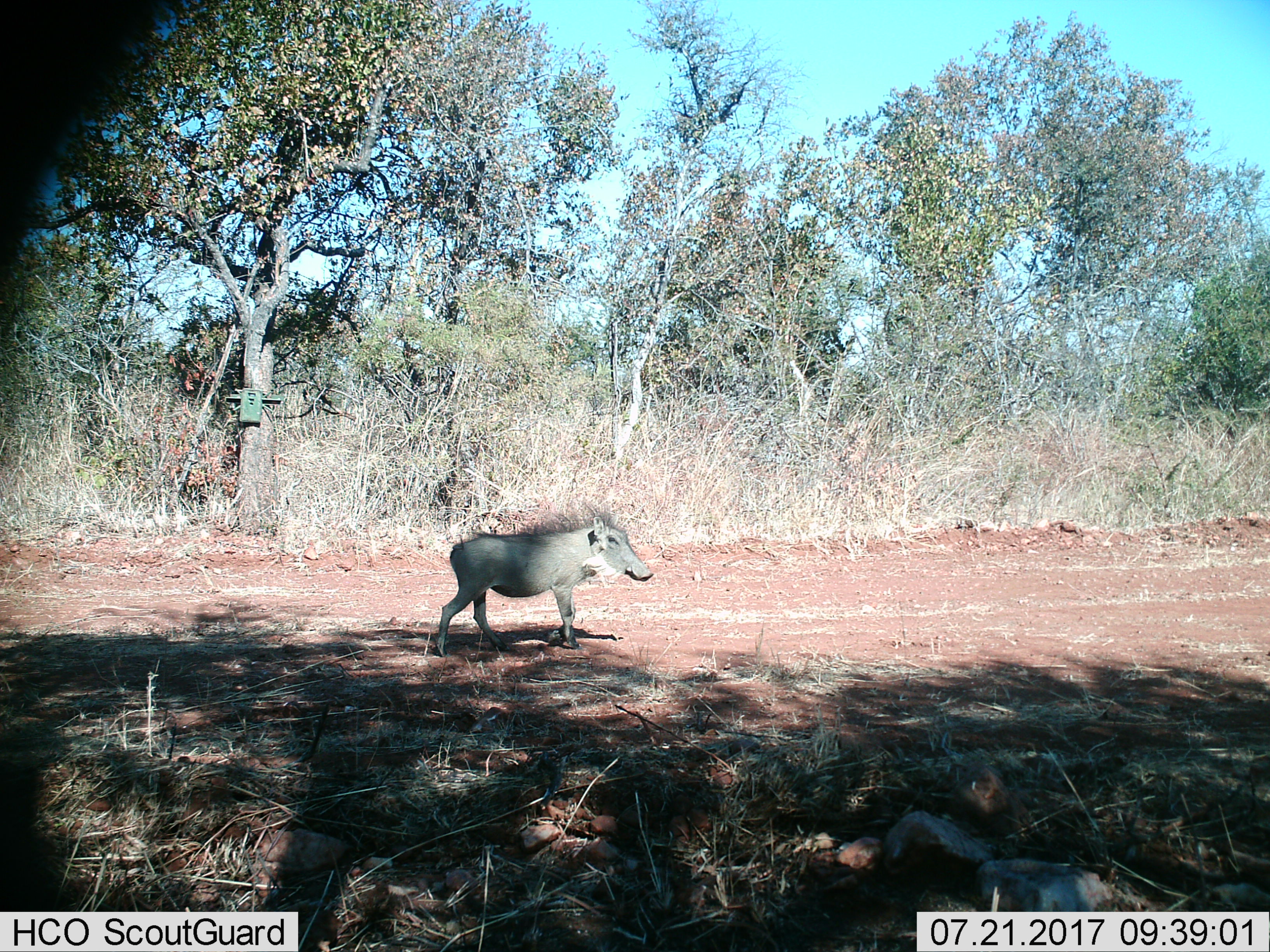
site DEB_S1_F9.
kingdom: Animalia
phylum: Chordata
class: Mammalia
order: Artiodactyla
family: Suidae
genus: Phacochoerus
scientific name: Phacochoerus africanus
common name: warthog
Warthog (Phacochoerus africanus), count 1. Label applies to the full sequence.